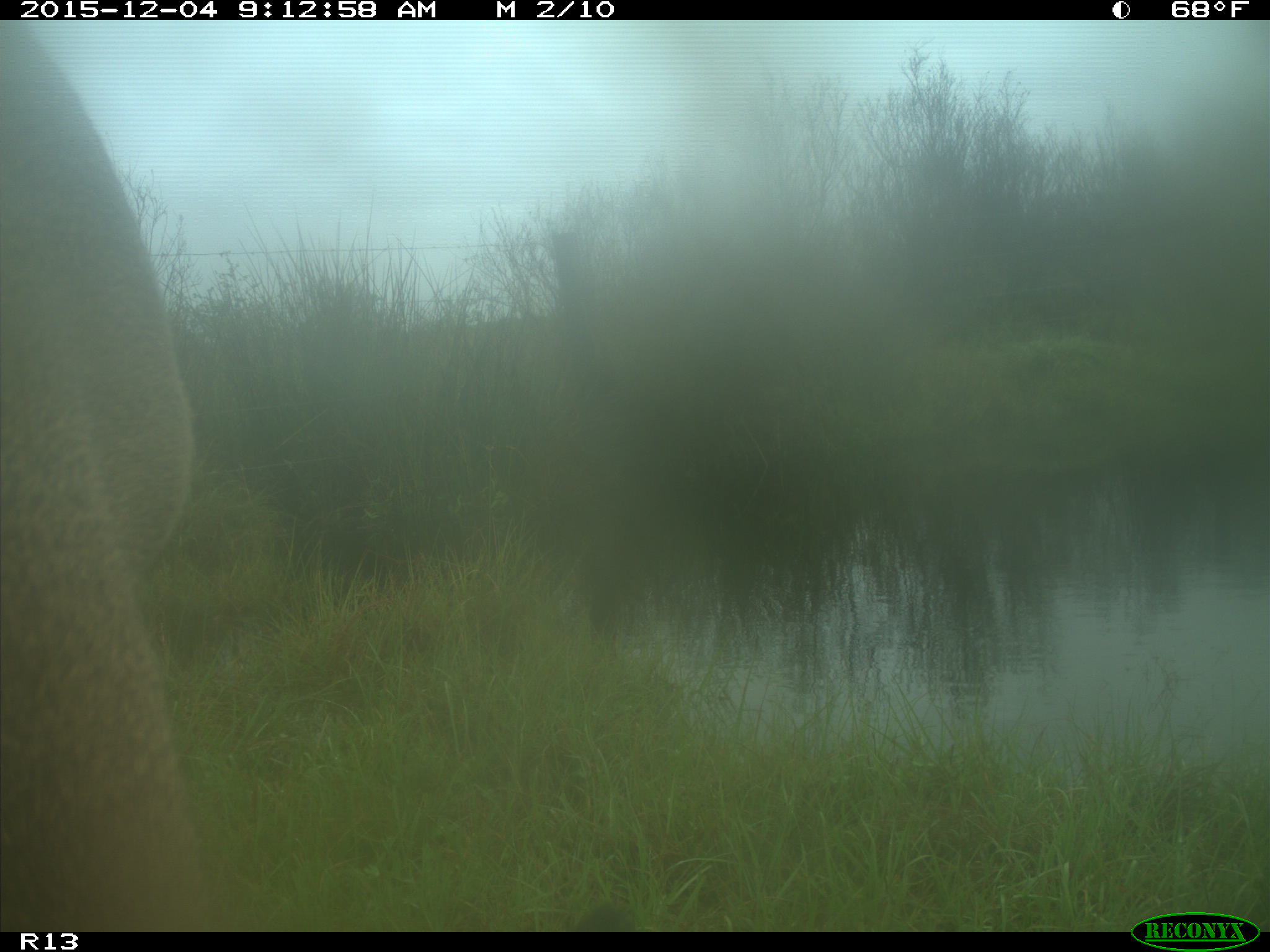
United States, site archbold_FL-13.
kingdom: Animalia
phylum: Chordata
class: Mammalia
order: Artiodactyla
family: Cervidae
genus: Odocoileus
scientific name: Odocoileus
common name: deer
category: unidentified deer